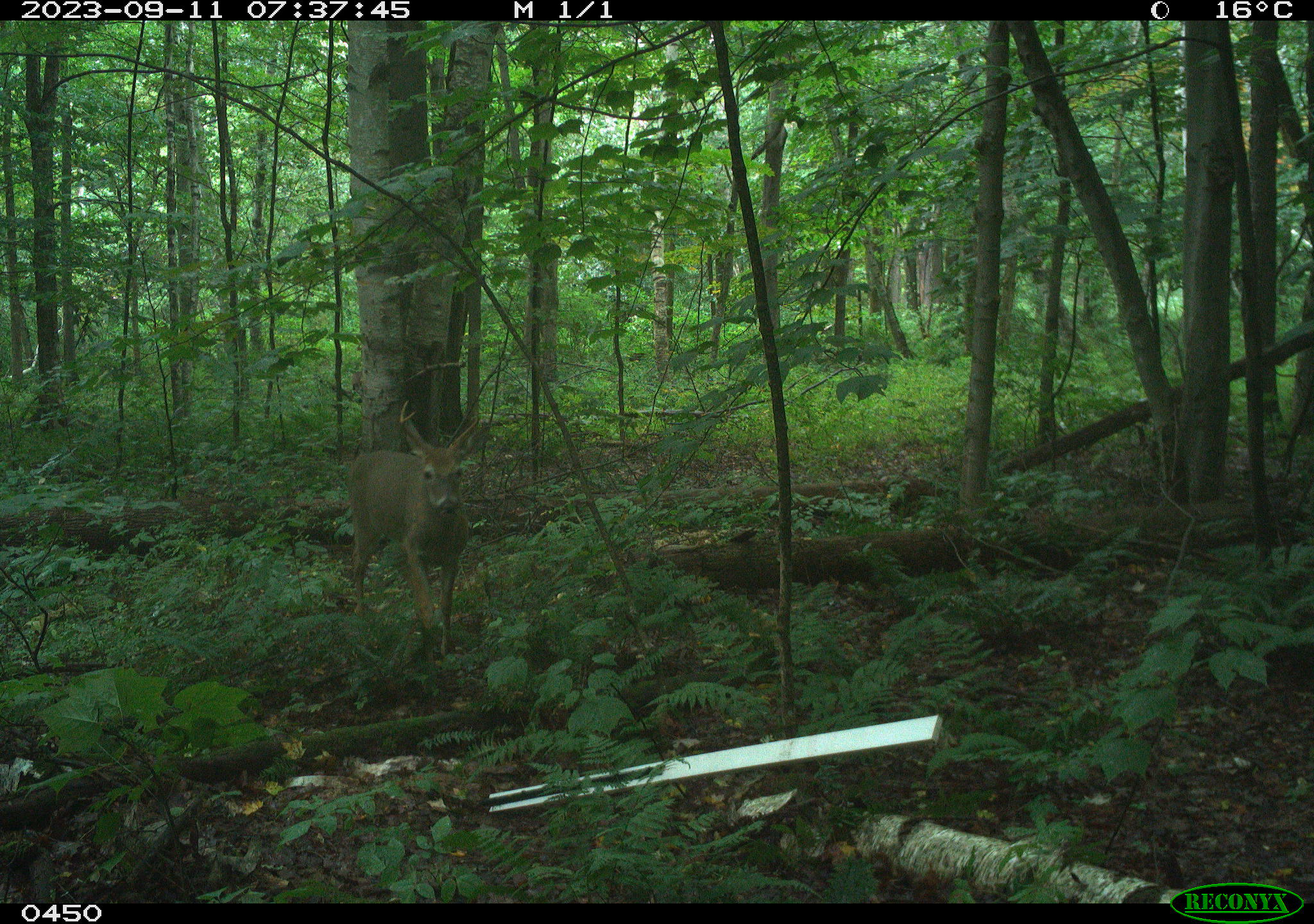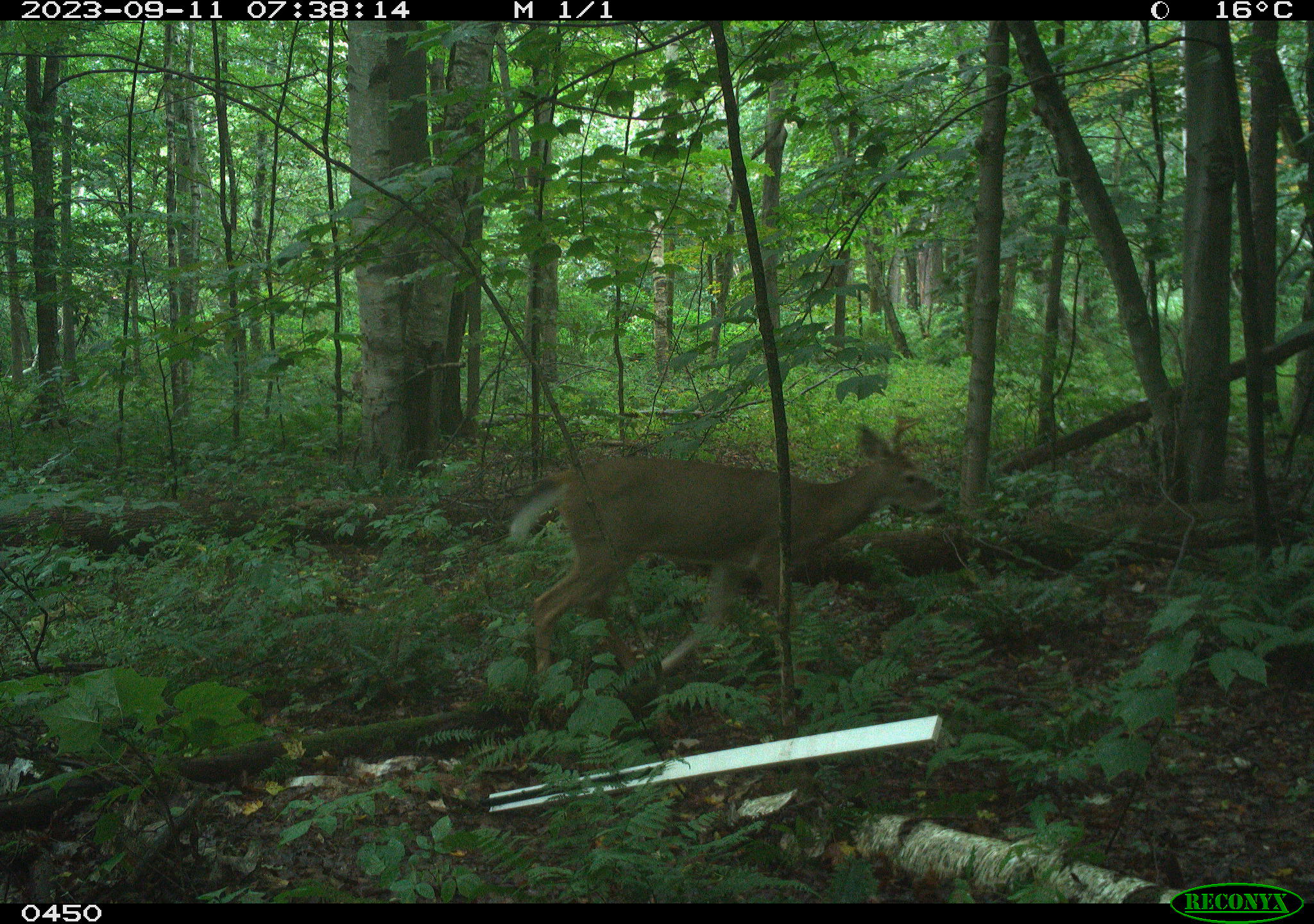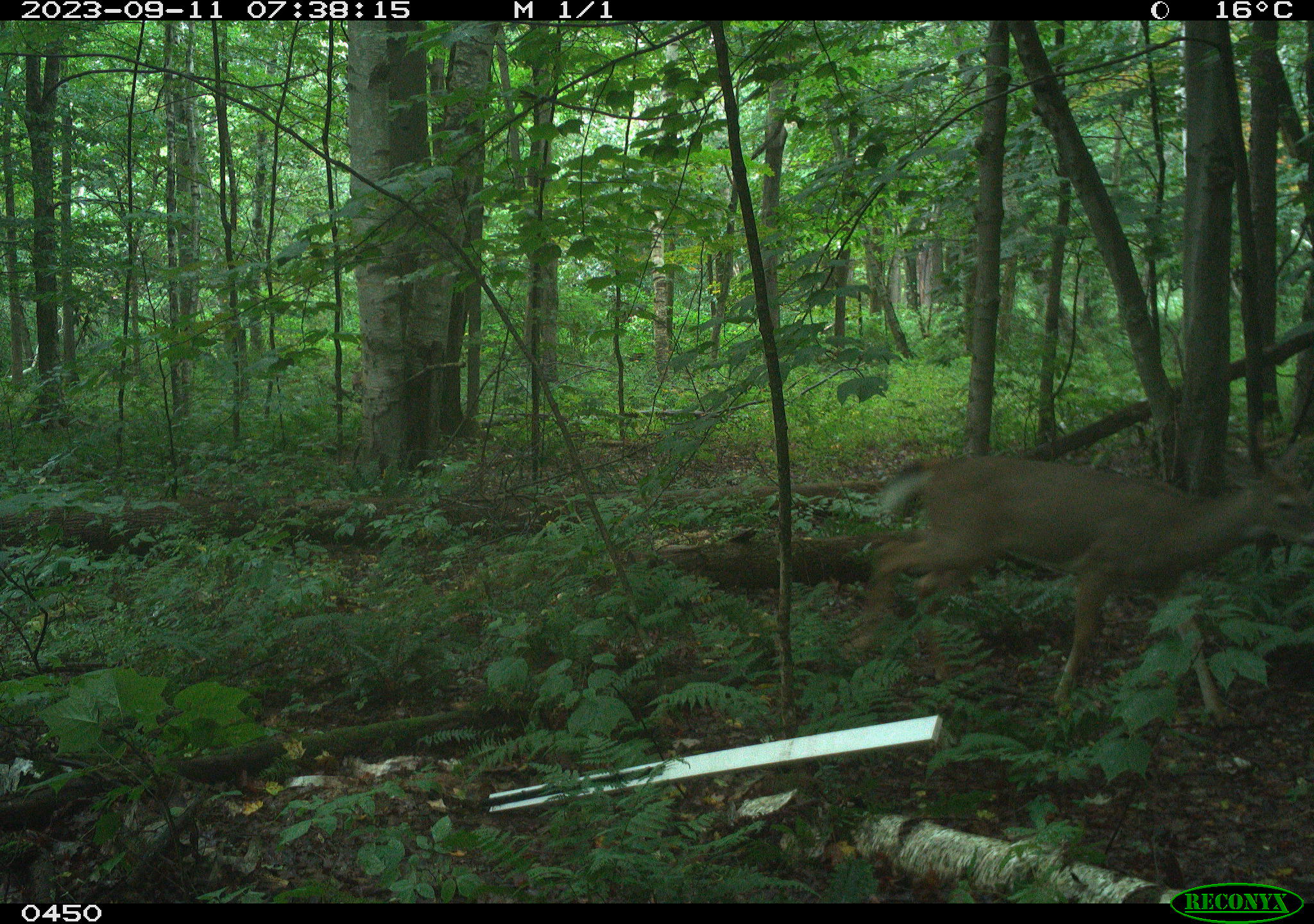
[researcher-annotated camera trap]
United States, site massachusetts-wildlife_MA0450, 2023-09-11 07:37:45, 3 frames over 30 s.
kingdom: Animalia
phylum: Chordata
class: Mammalia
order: Artiodactyla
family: Cervidae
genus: Odocoileus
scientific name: Odocoileus virginianus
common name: white-tailed deer